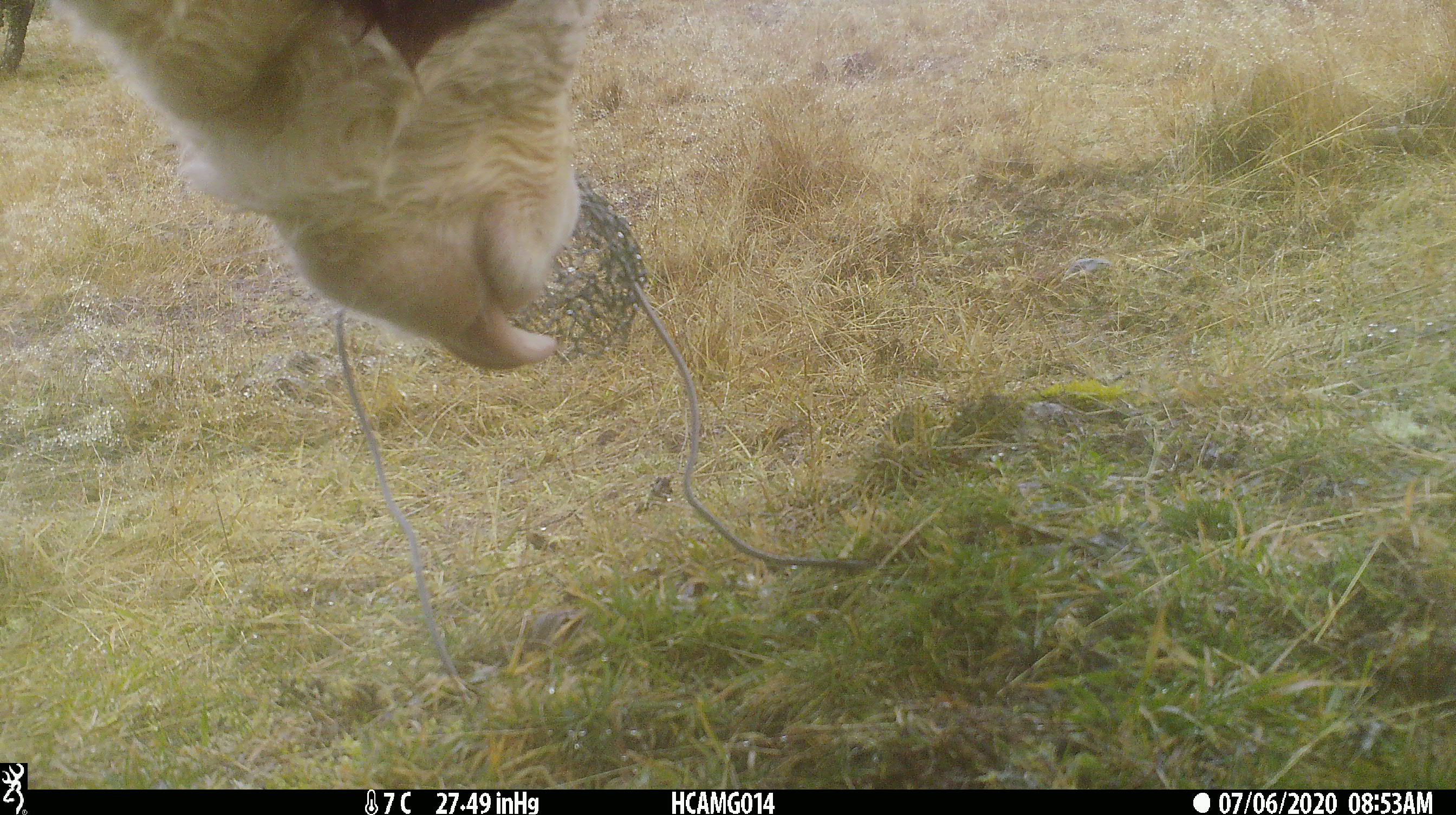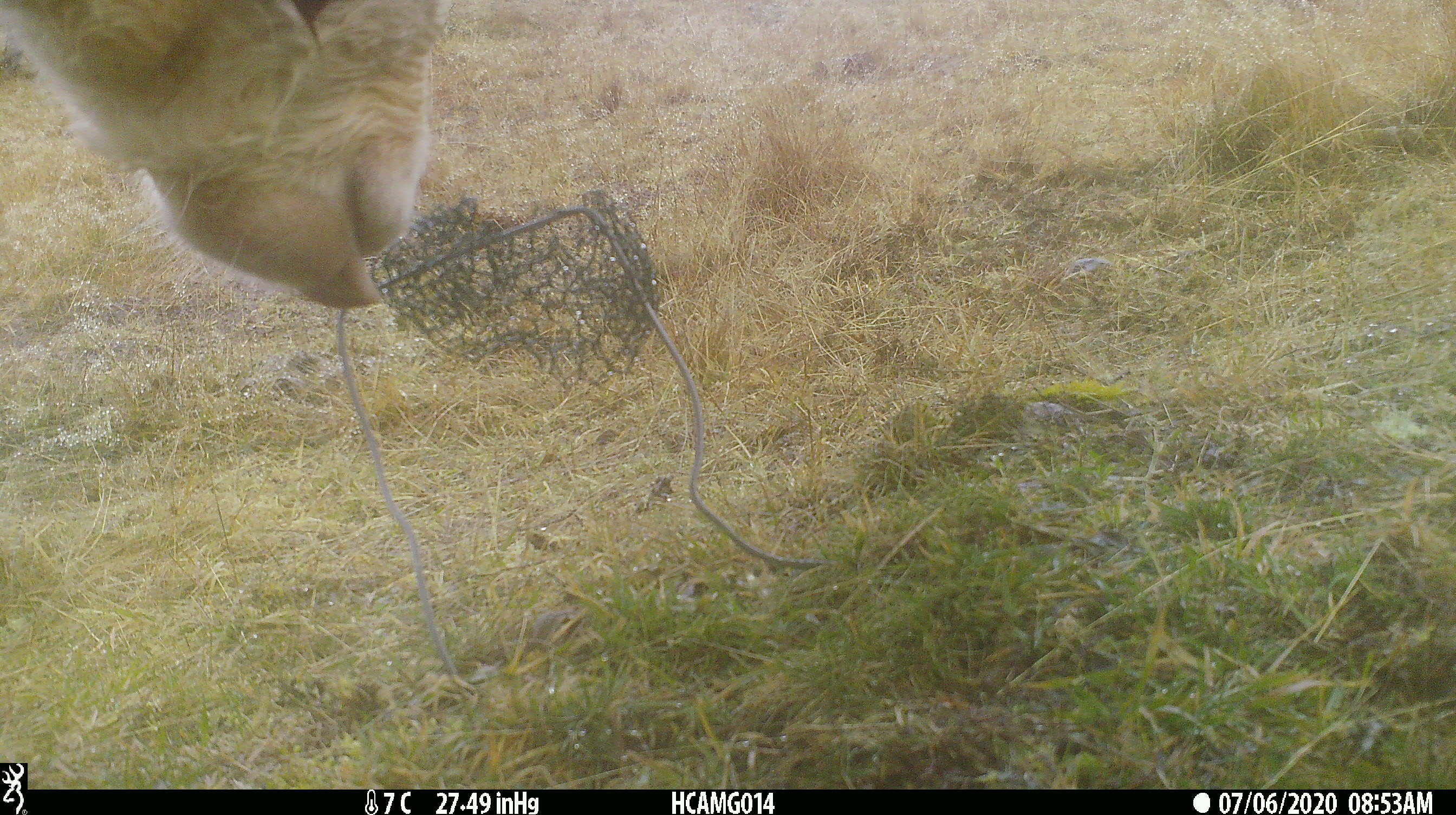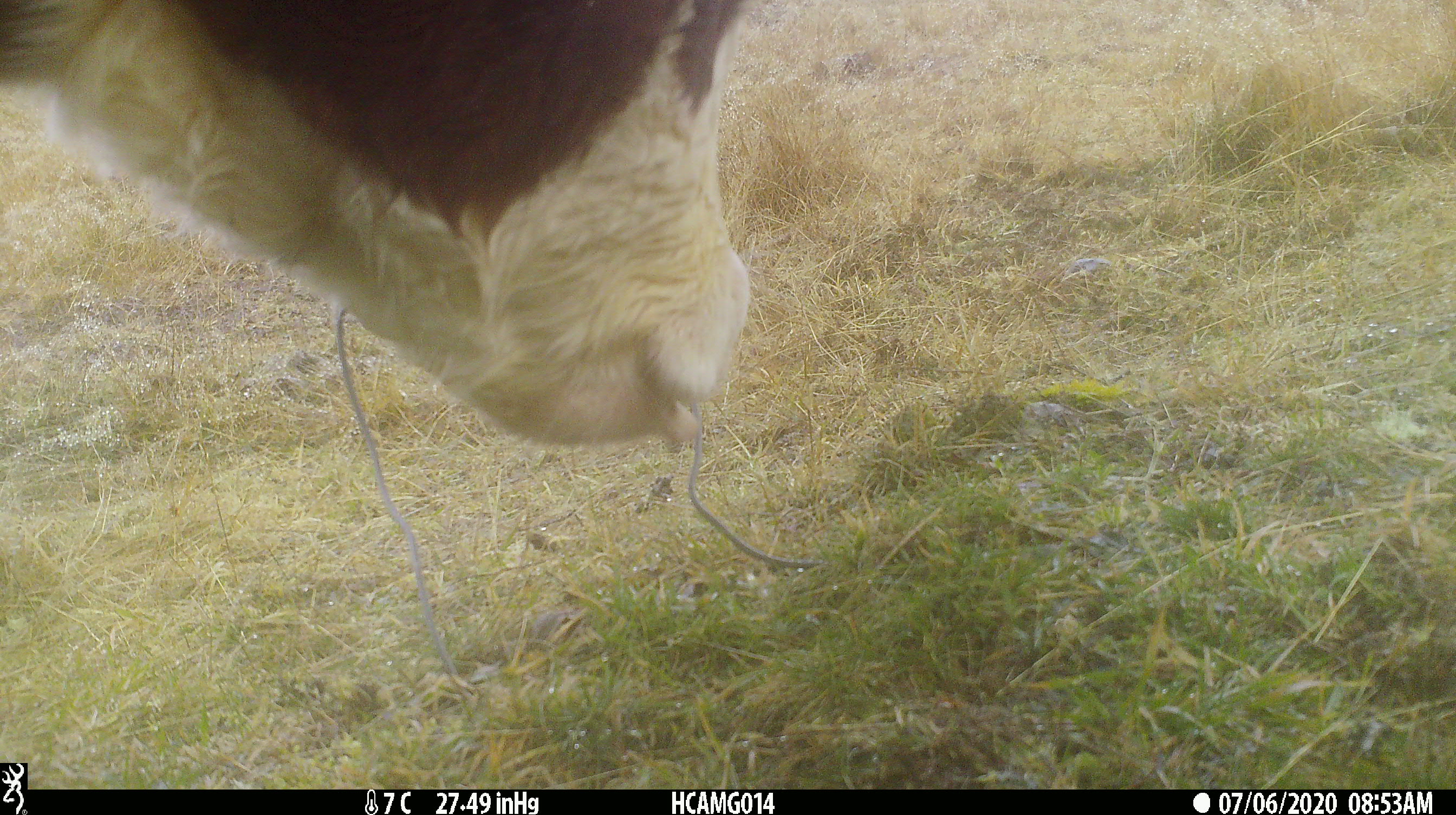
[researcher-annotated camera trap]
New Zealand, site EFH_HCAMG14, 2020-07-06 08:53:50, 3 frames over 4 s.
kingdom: Animalia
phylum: Chordata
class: Mammalia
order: Artiodactyla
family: Bovidae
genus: Bos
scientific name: Bos taurus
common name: domestic cow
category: cow